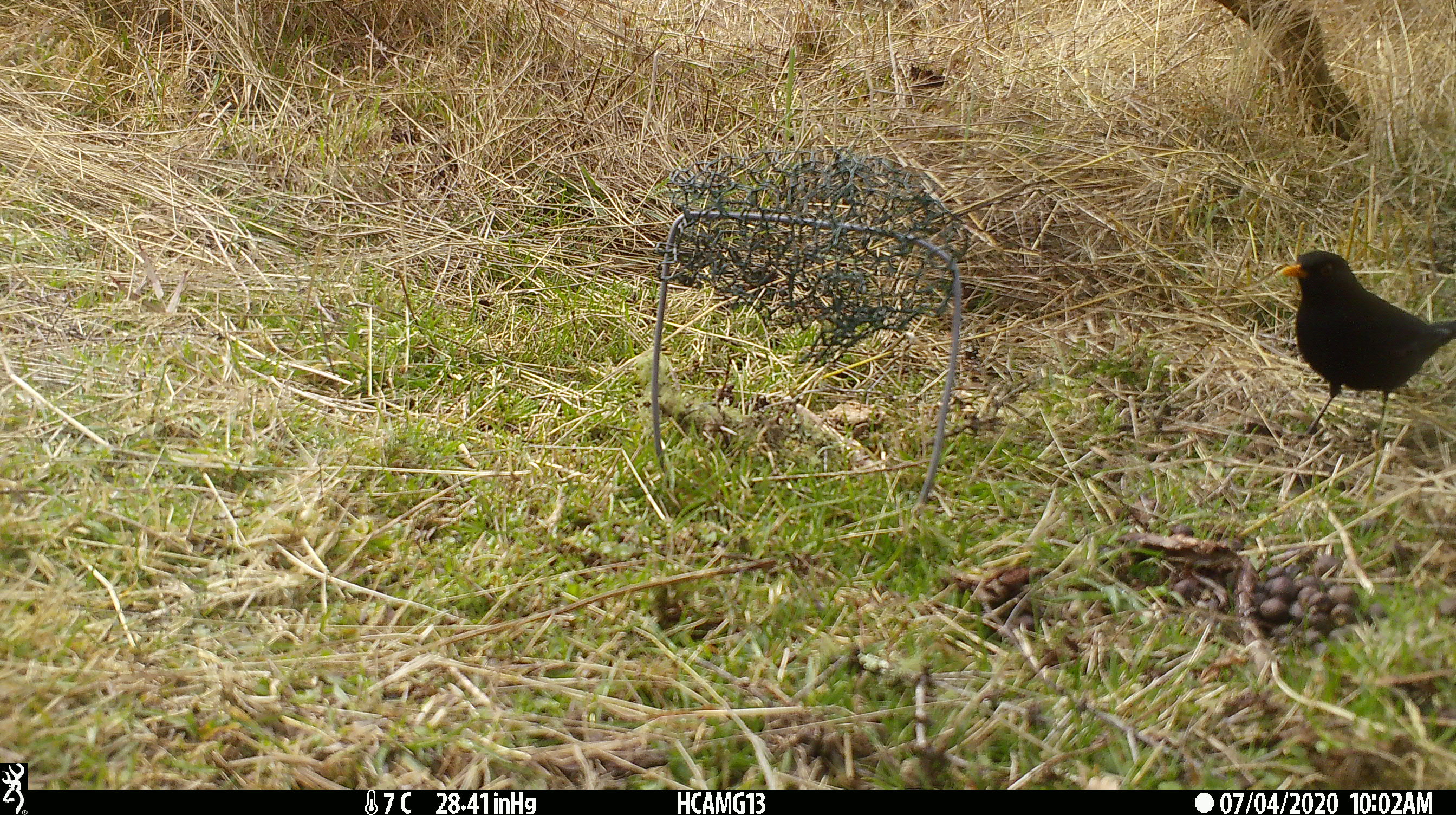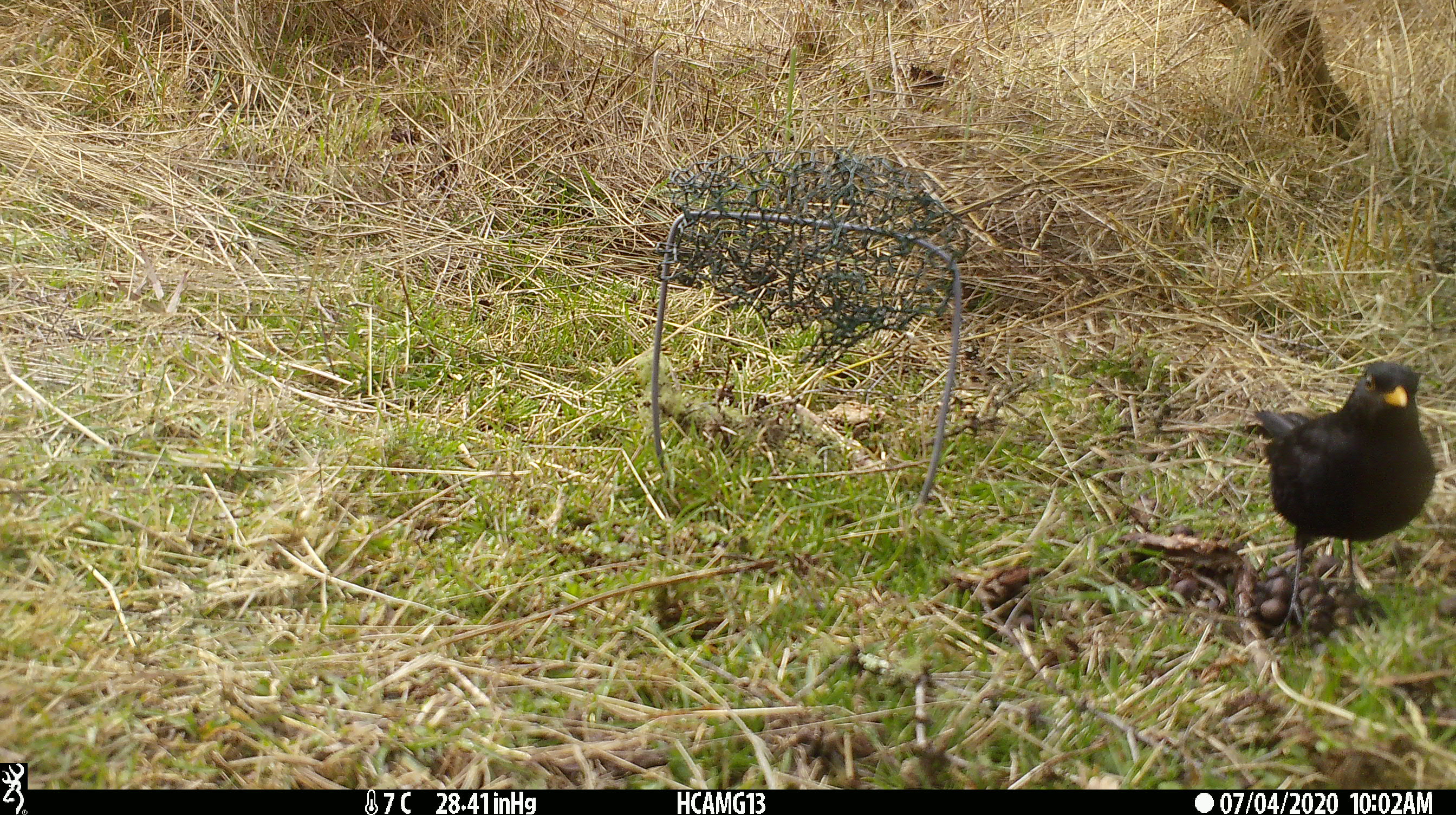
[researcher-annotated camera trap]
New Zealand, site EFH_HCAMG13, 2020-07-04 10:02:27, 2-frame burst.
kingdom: Animalia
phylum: Chordata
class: Aves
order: Passeriformes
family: Turdidae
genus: Turdus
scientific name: Turdus merula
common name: eurasian blackbird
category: blackbird